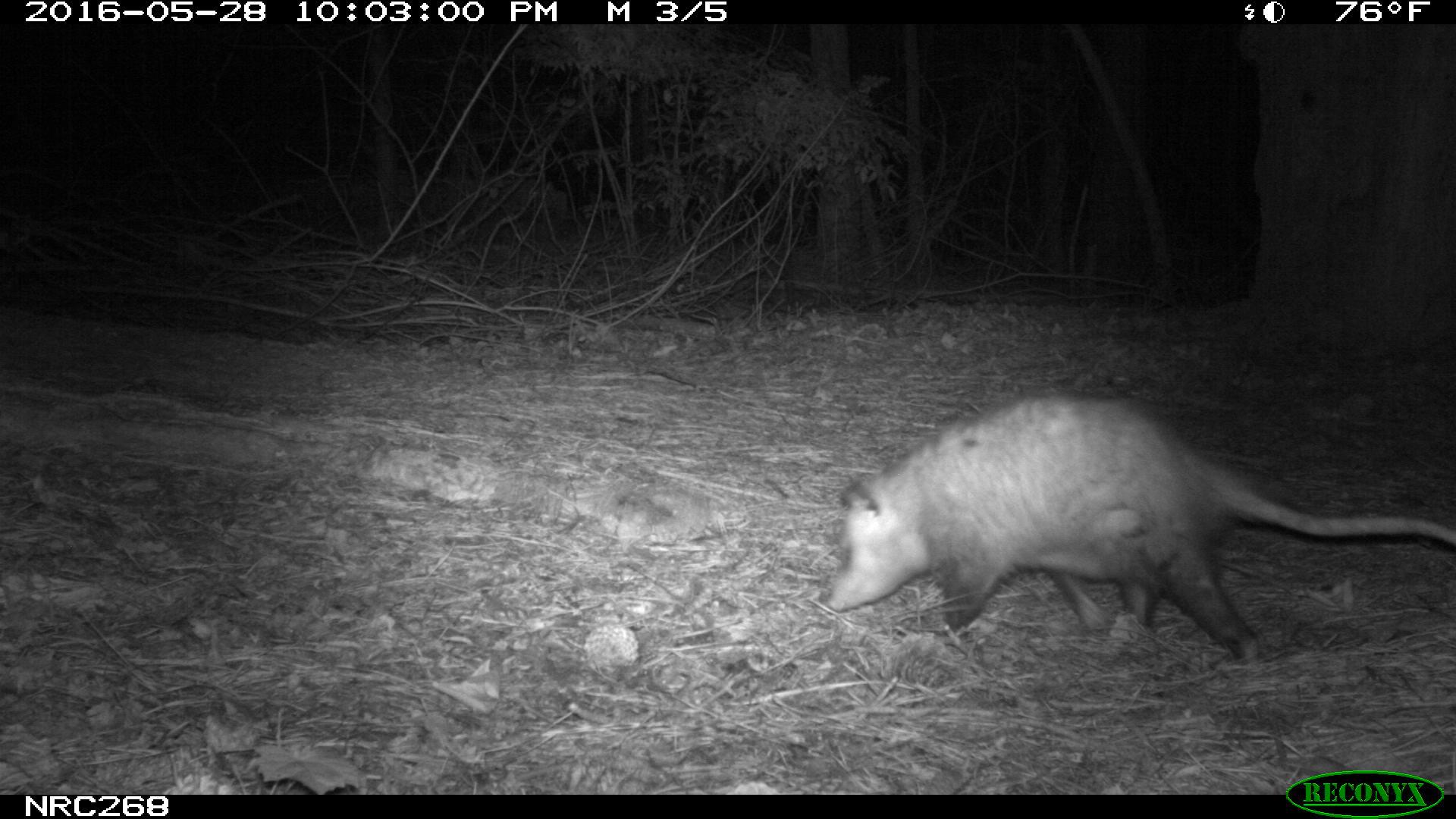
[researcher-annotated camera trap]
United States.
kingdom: Animalia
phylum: Chordata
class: Mammalia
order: Didelphimorphia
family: Didelphidae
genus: Didelphis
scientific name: Didelphis virginiana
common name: virginia opossum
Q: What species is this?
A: Virginia Opossum (Didelphis virginiana).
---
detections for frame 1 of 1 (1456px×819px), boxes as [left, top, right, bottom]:
Virginia Opossum: [808, 376, 1455, 669]